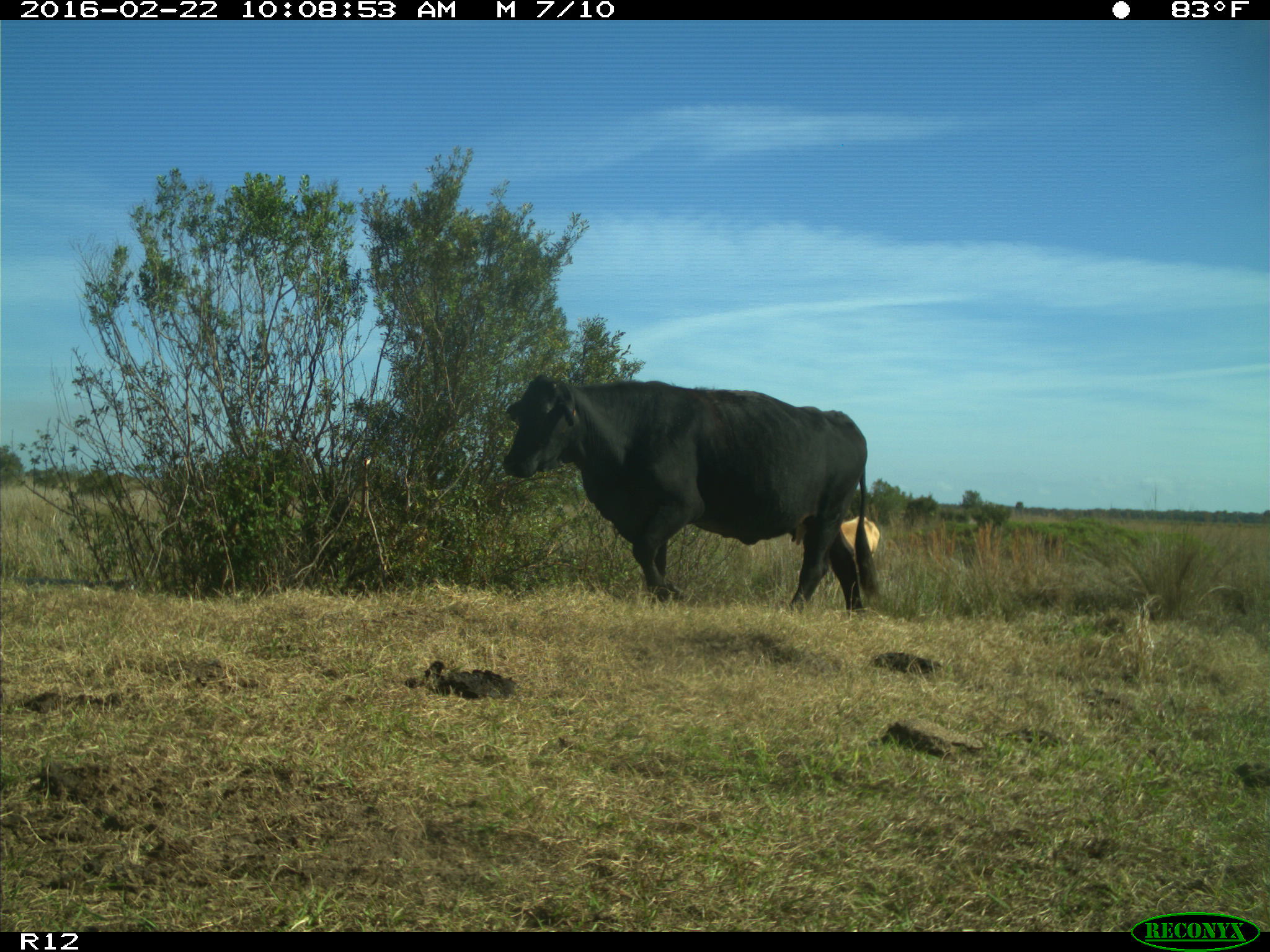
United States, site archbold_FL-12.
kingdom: Animalia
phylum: Chordata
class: Mammalia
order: Artiodactyla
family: Bovidae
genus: Bos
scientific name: Bos taurus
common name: domestic cow